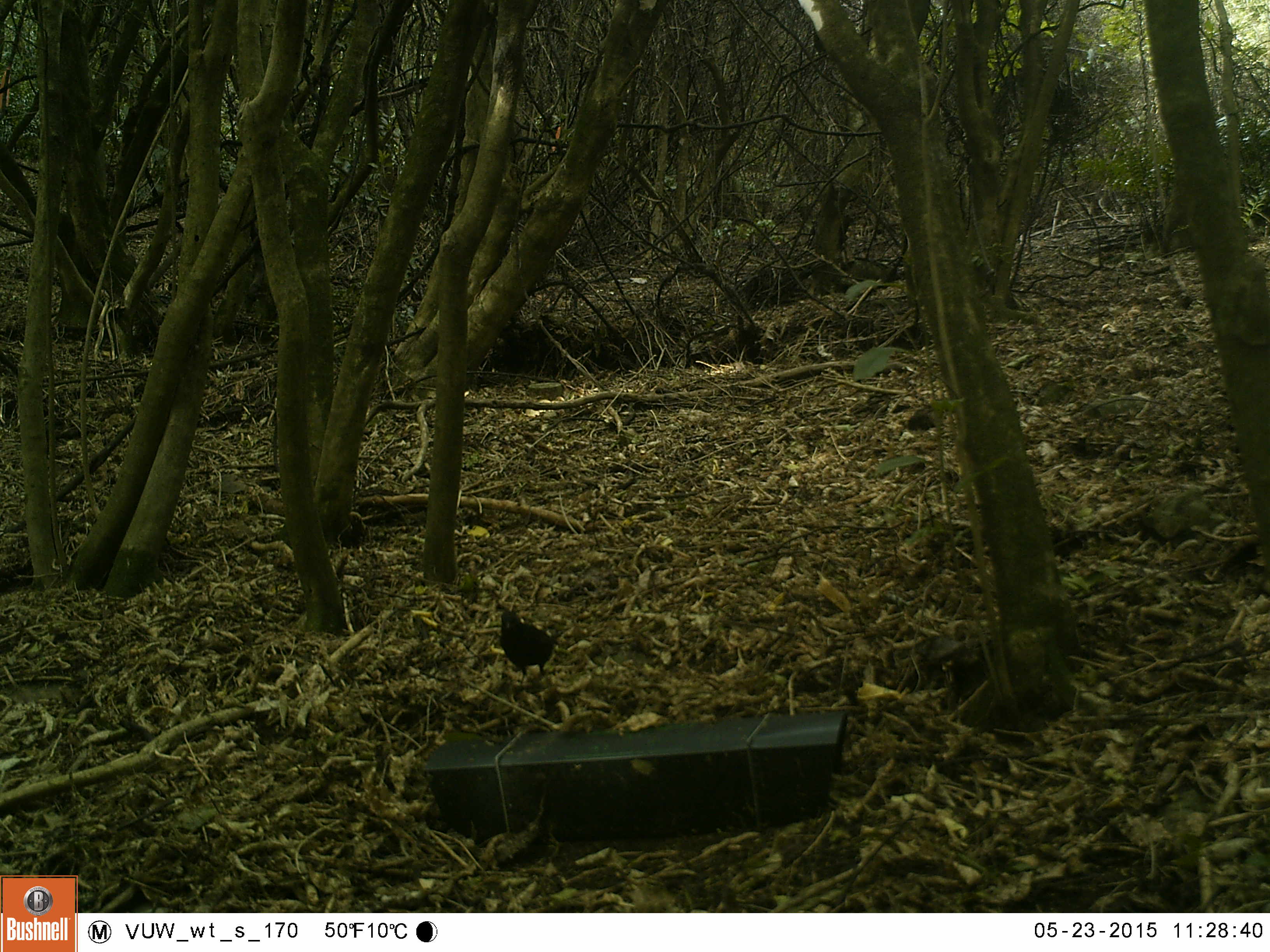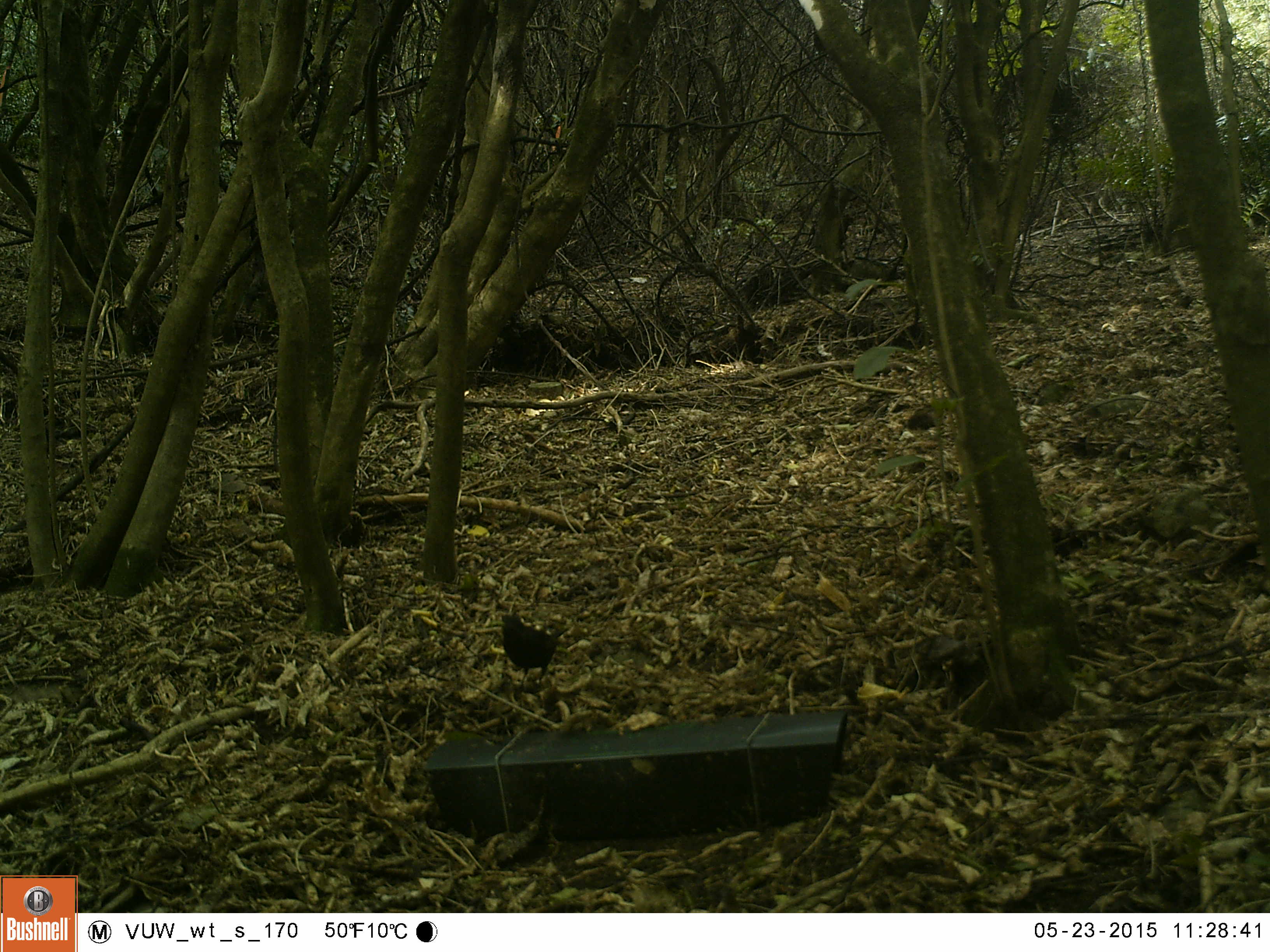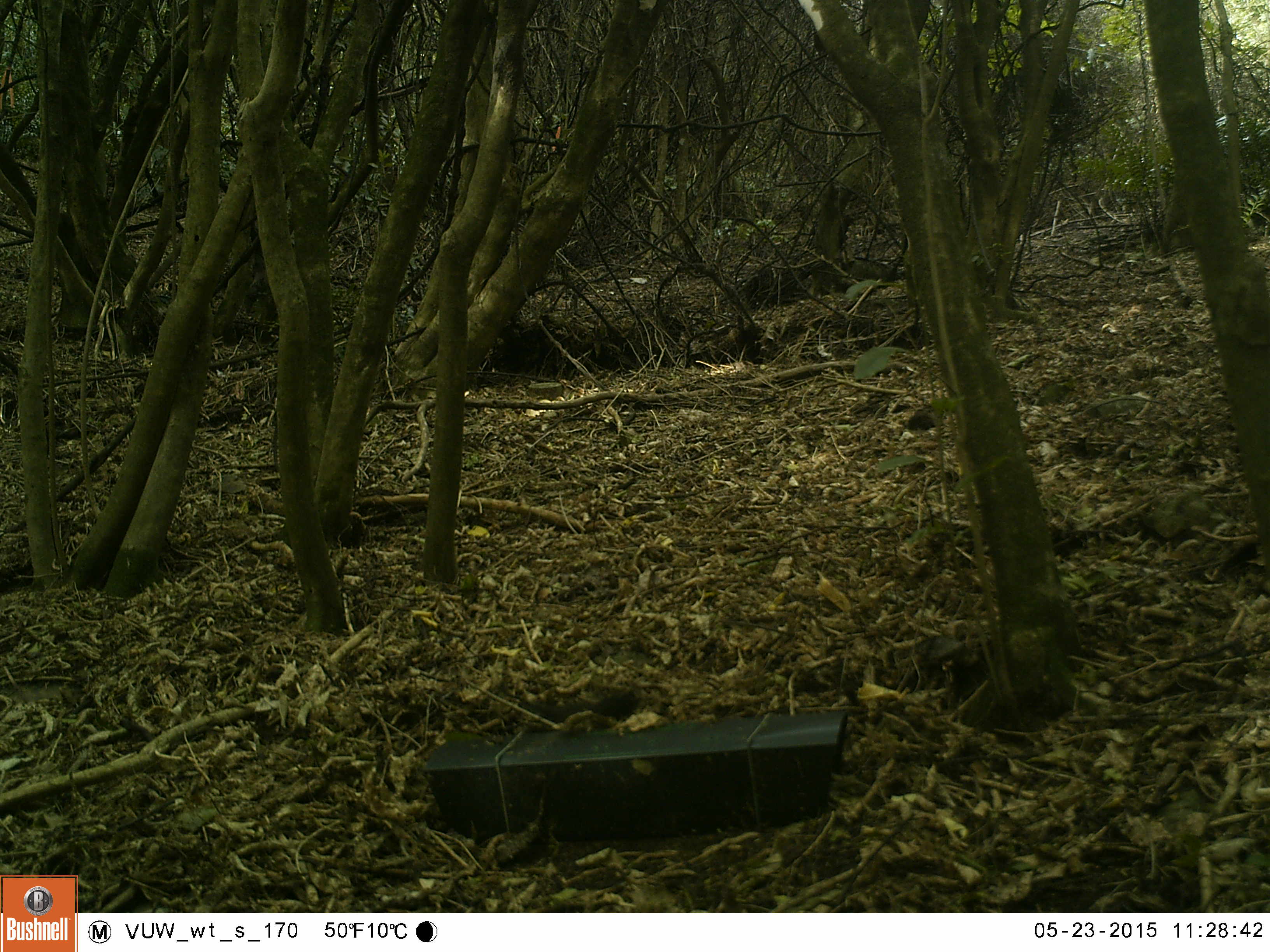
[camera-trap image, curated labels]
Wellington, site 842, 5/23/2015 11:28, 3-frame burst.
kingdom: Animalia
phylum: Chordata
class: Aves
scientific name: Aves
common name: bird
Bird (Aves).